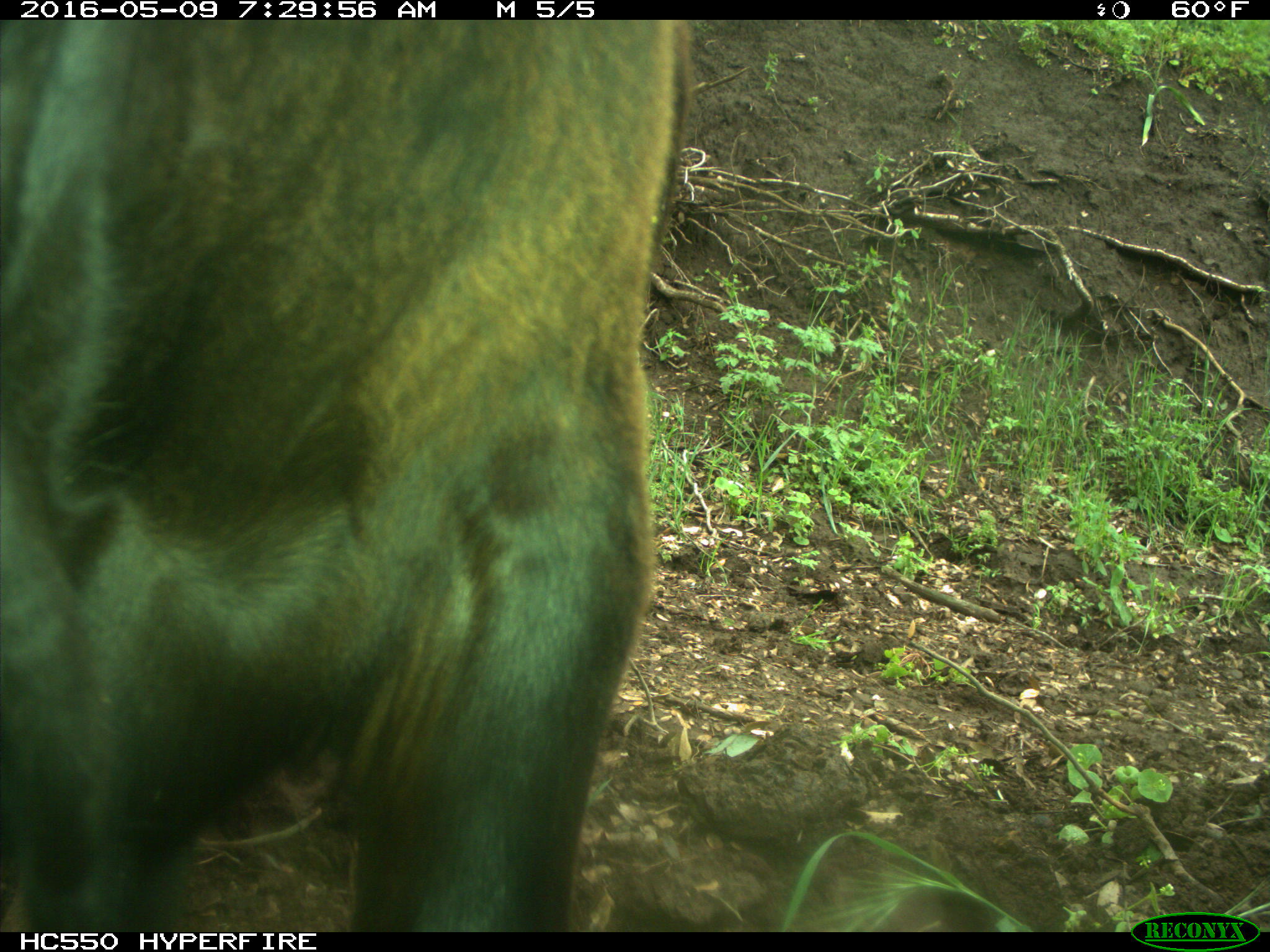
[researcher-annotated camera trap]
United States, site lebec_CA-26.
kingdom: Animalia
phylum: Chordata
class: Mammalia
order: Artiodactyla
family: Bovidae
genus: Bos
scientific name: Bos taurus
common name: domestic cow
Bos taurus (domestic cow).